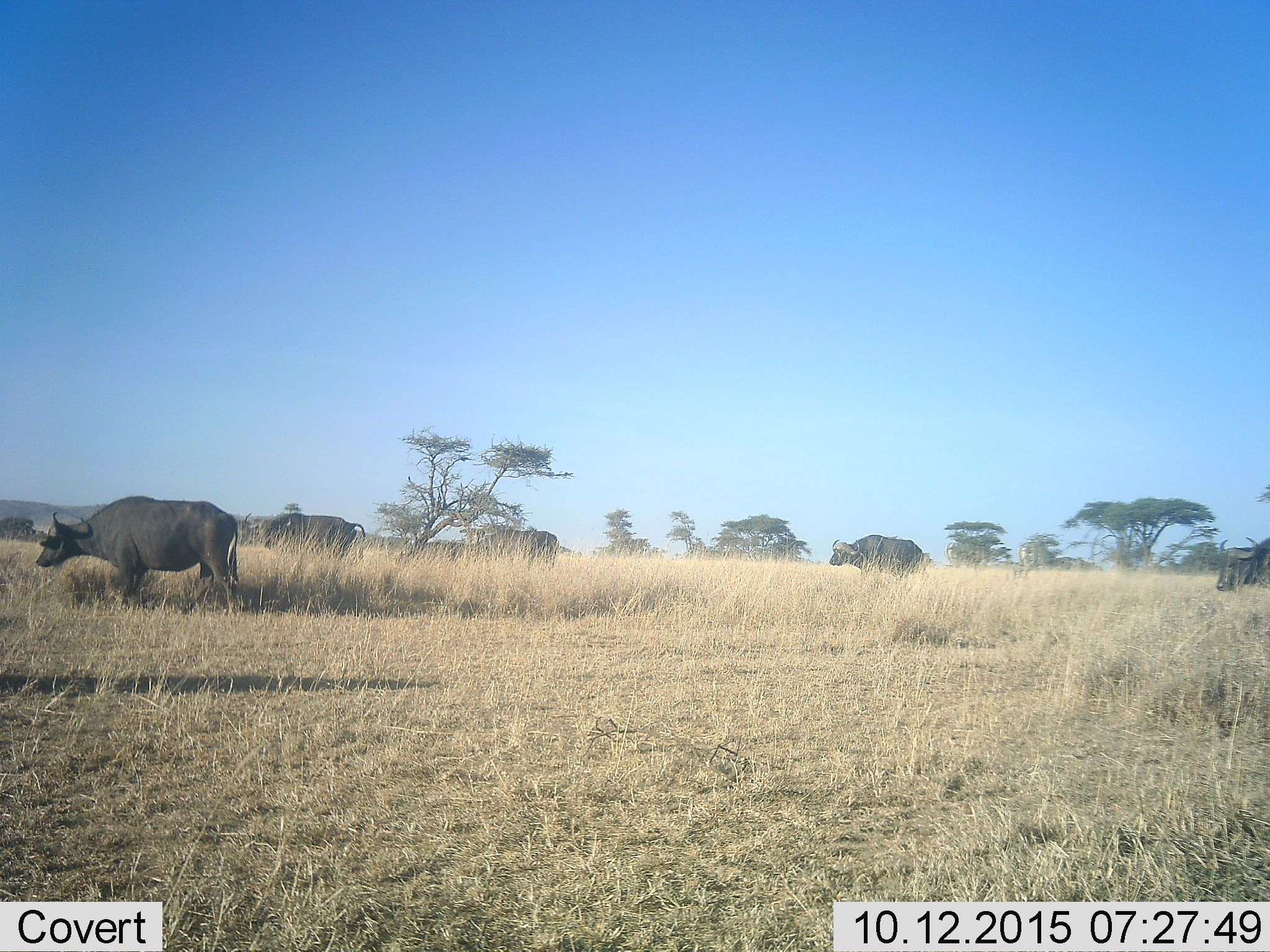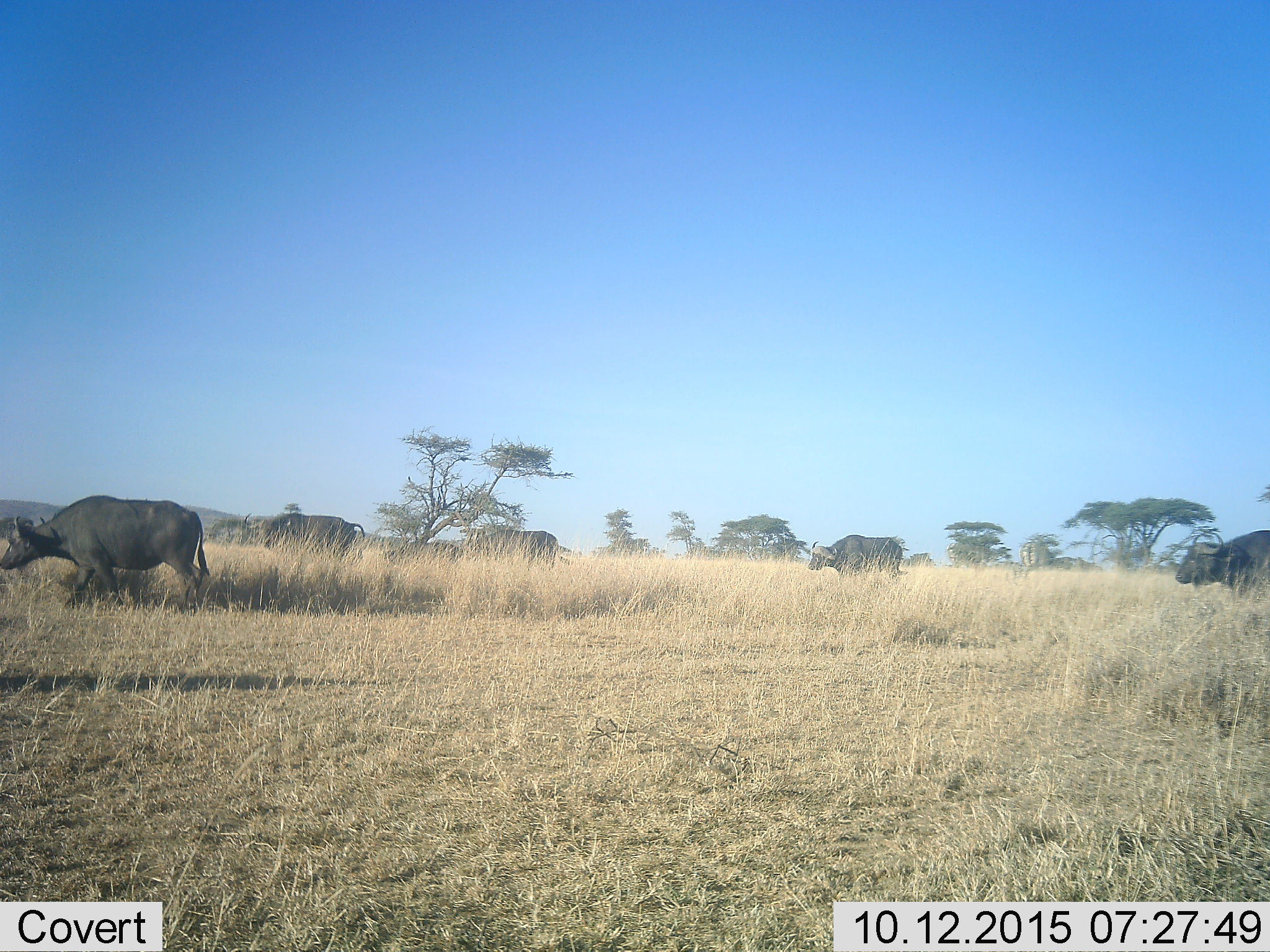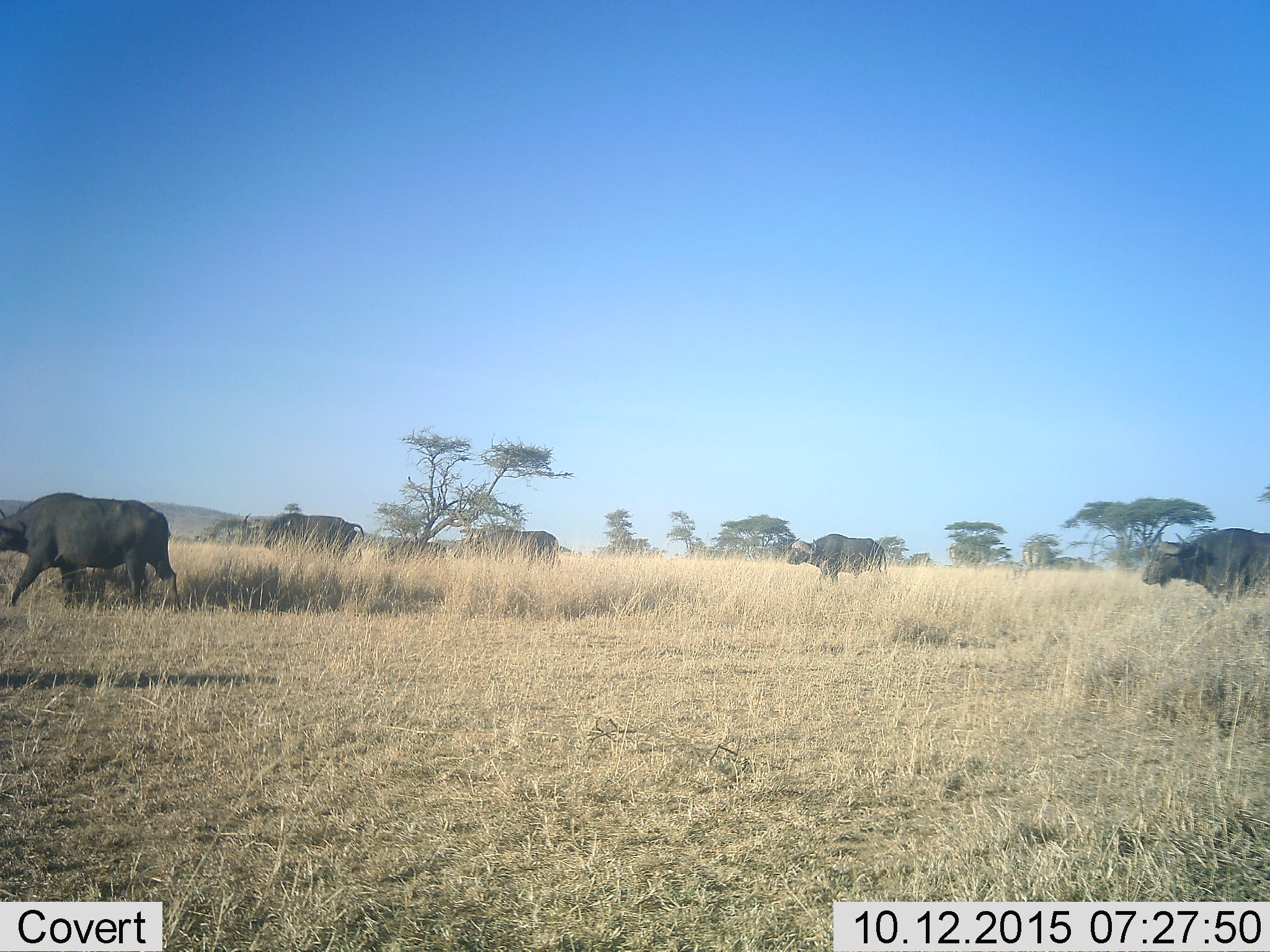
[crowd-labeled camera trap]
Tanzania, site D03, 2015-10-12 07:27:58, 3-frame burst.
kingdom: Animalia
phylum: Chordata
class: Mammalia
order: Artiodactyla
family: Bovidae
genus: Syncerus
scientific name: Syncerus caffer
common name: cape buffalo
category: buffalo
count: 5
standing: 33%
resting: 0%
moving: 80%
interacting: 0%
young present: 0%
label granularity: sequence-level